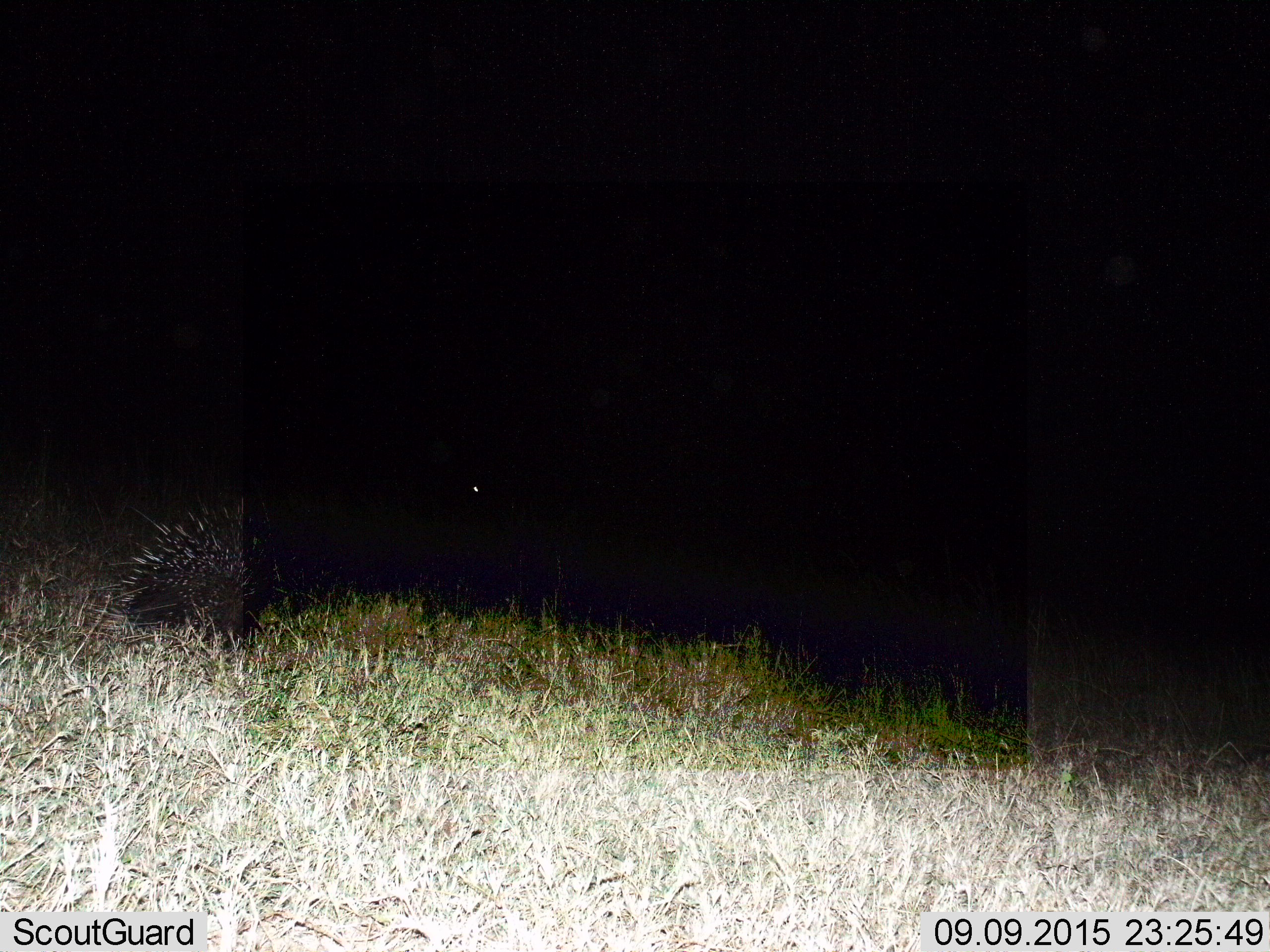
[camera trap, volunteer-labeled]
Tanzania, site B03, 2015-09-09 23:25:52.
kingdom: Animalia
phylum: Chordata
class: Mammalia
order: Rodentia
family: Hystricidae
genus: Hystrix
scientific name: Hystrix cristata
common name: crested porcupine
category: porcupine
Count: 1.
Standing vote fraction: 67%.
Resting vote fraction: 0%.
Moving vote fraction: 33%.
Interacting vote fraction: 0%.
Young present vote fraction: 0%.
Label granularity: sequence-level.